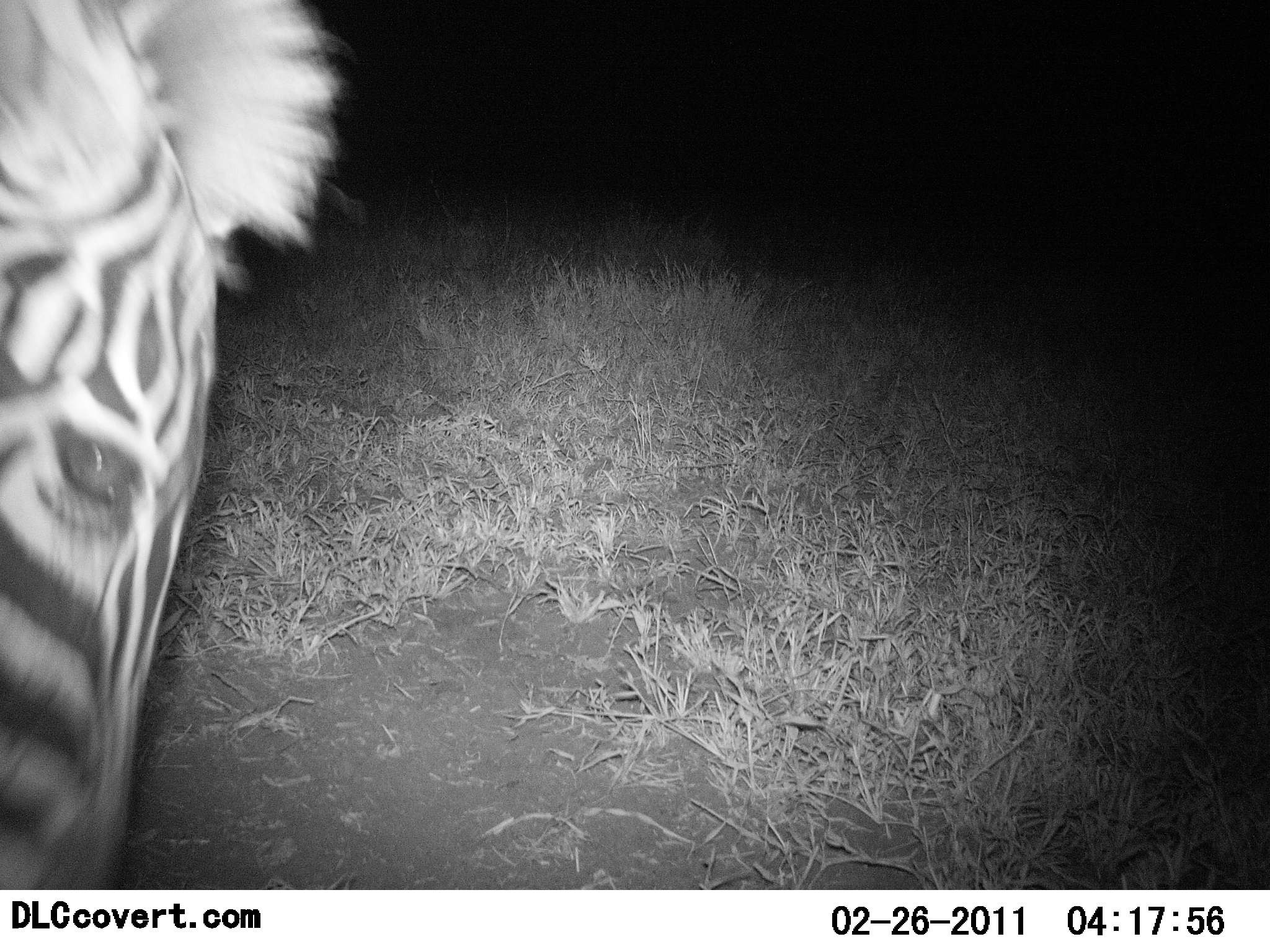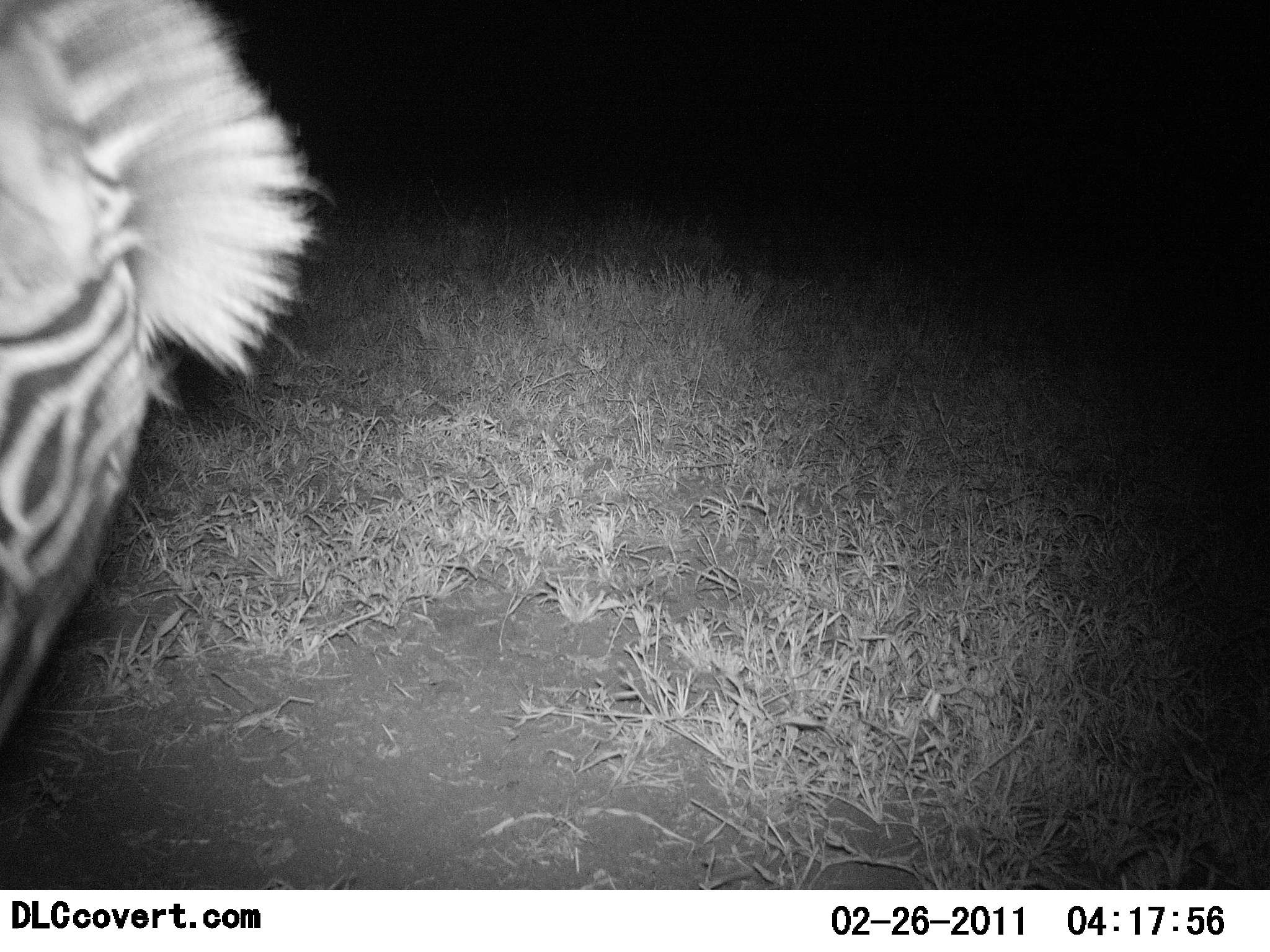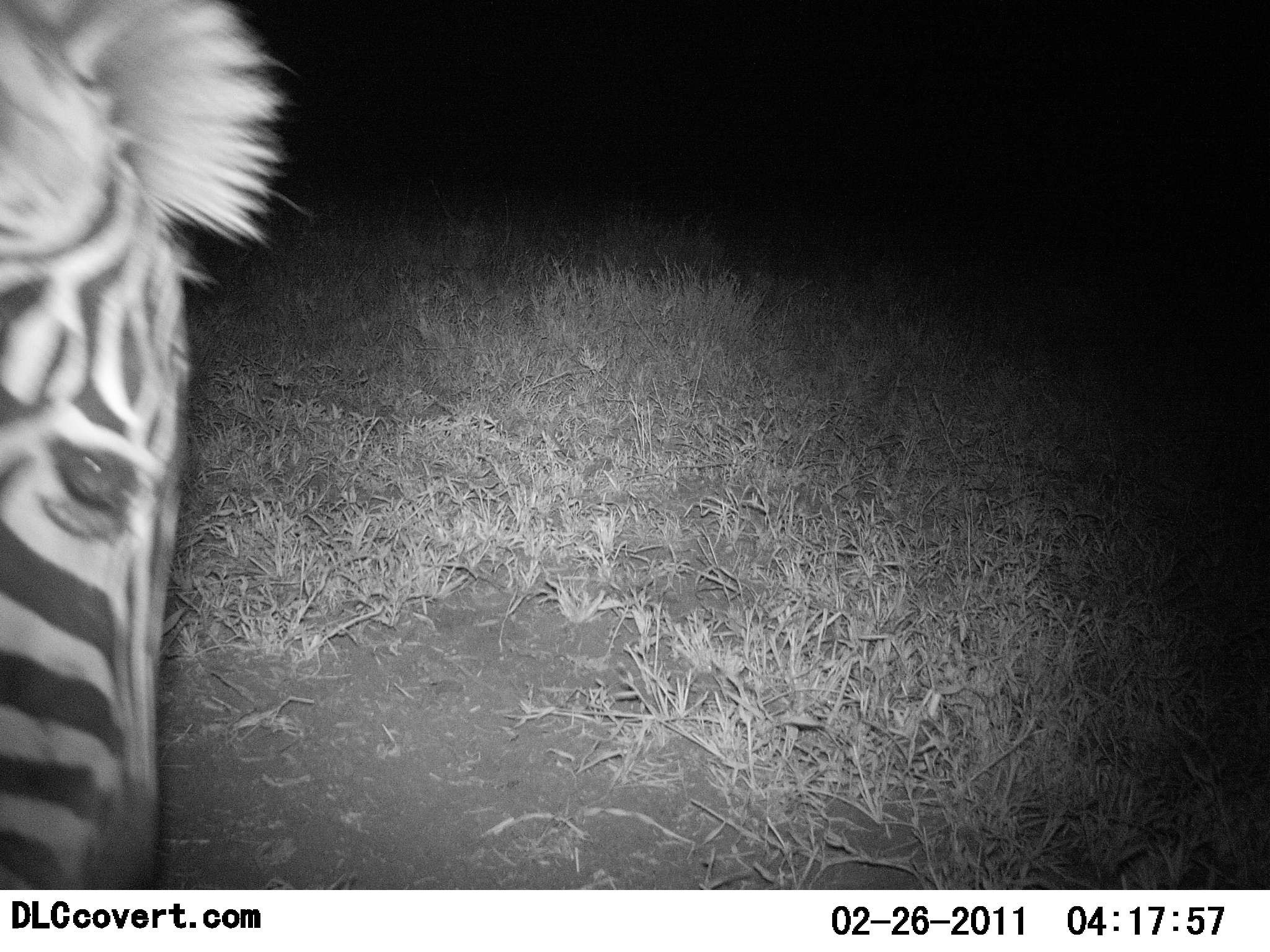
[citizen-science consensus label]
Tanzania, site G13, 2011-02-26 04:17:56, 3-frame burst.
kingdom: Animalia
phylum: Chordata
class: Mammalia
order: Perissodactyla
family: Equidae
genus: Equus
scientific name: Equus quagga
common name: plains zebra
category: zebra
Zebra (plains zebra) (Equus quagga), count 1. Behavior (volunteer vote fractions): standing 60%, resting 0%, moving 13%, interacting 7%. Young present (vote fraction): 0%. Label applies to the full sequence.